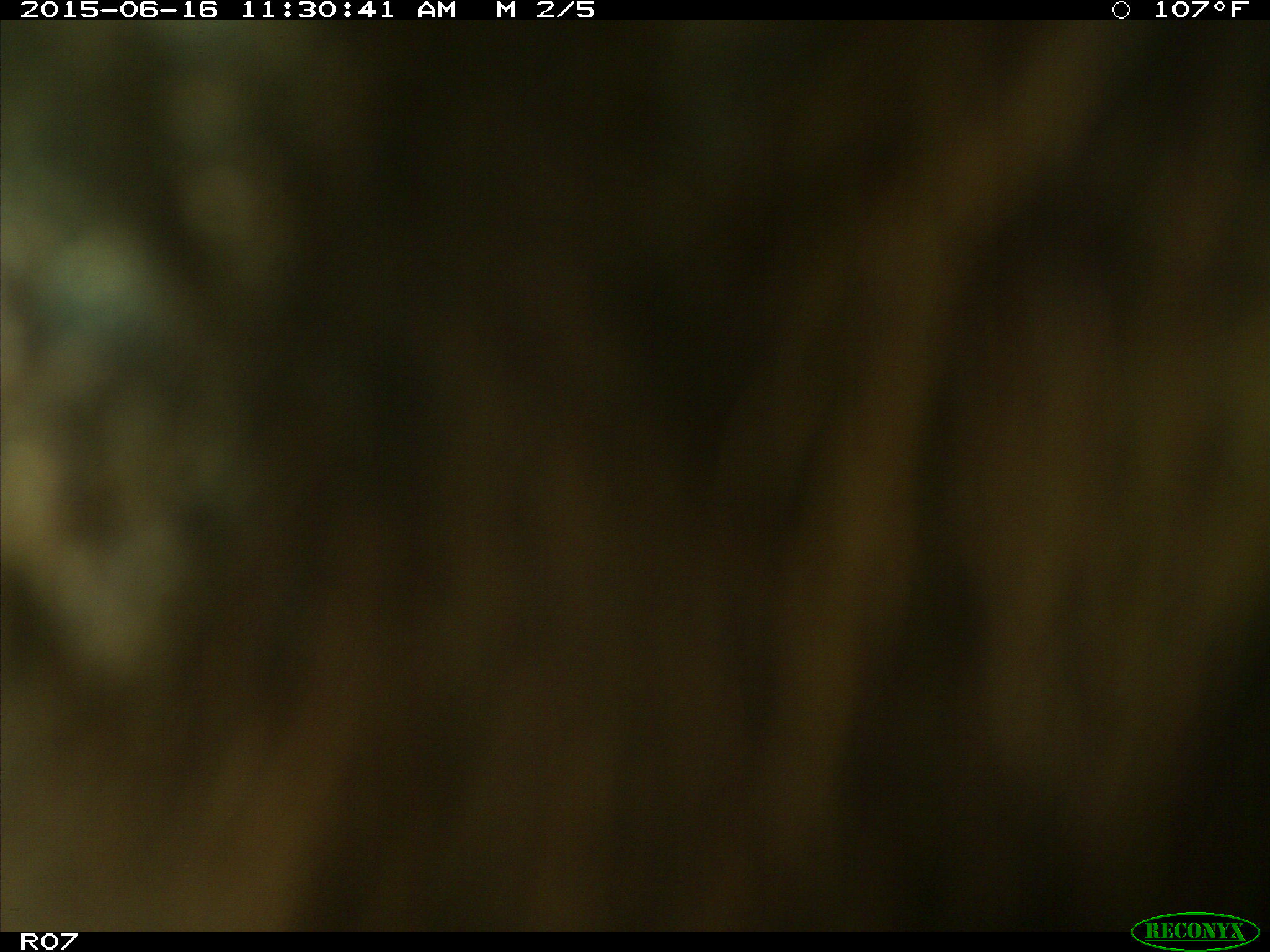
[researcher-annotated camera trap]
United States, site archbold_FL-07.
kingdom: Animalia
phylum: Chordata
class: Mammalia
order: Artiodactyla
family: Bovidae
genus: Bos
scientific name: Bos taurus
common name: domestic cow